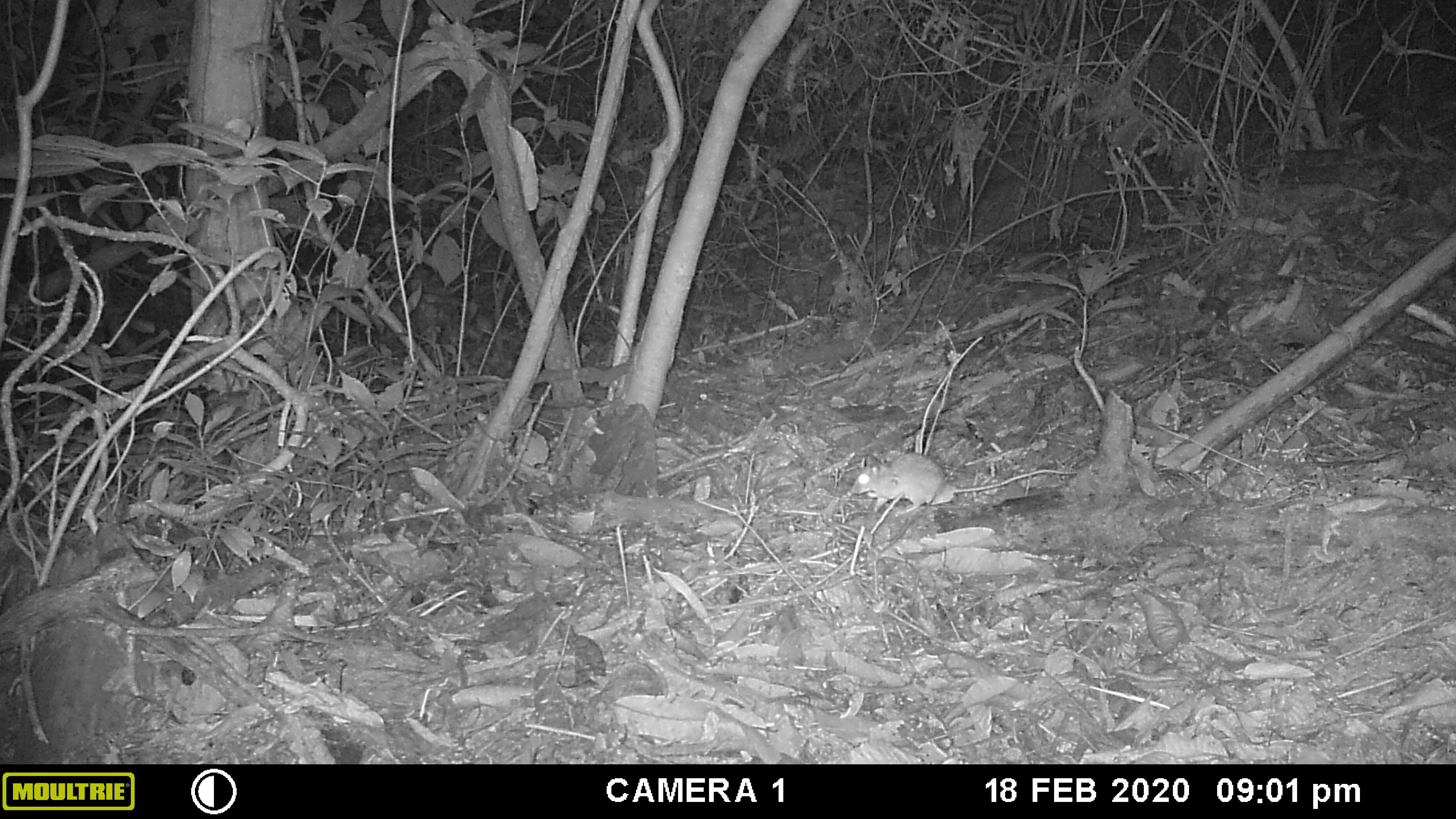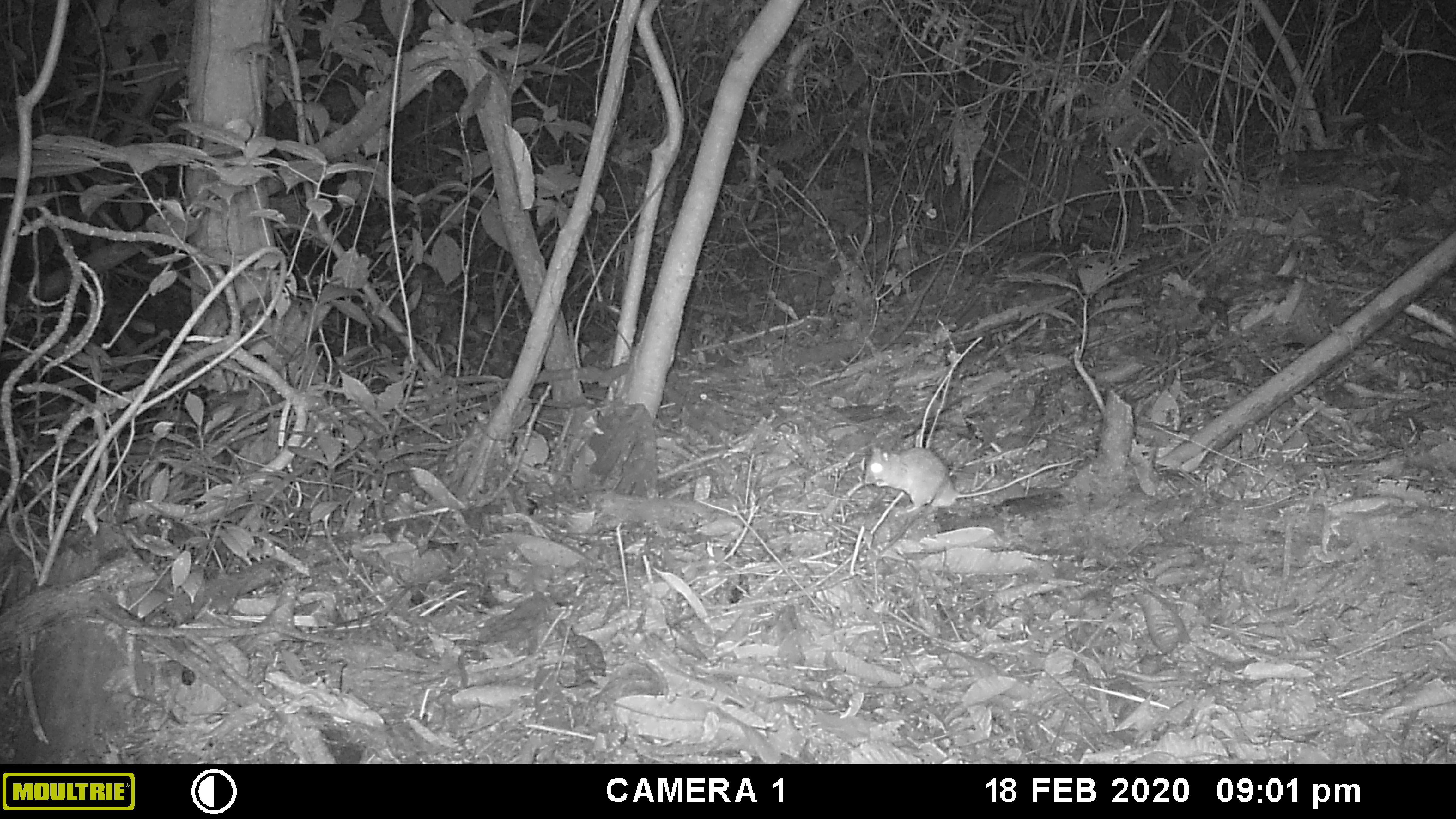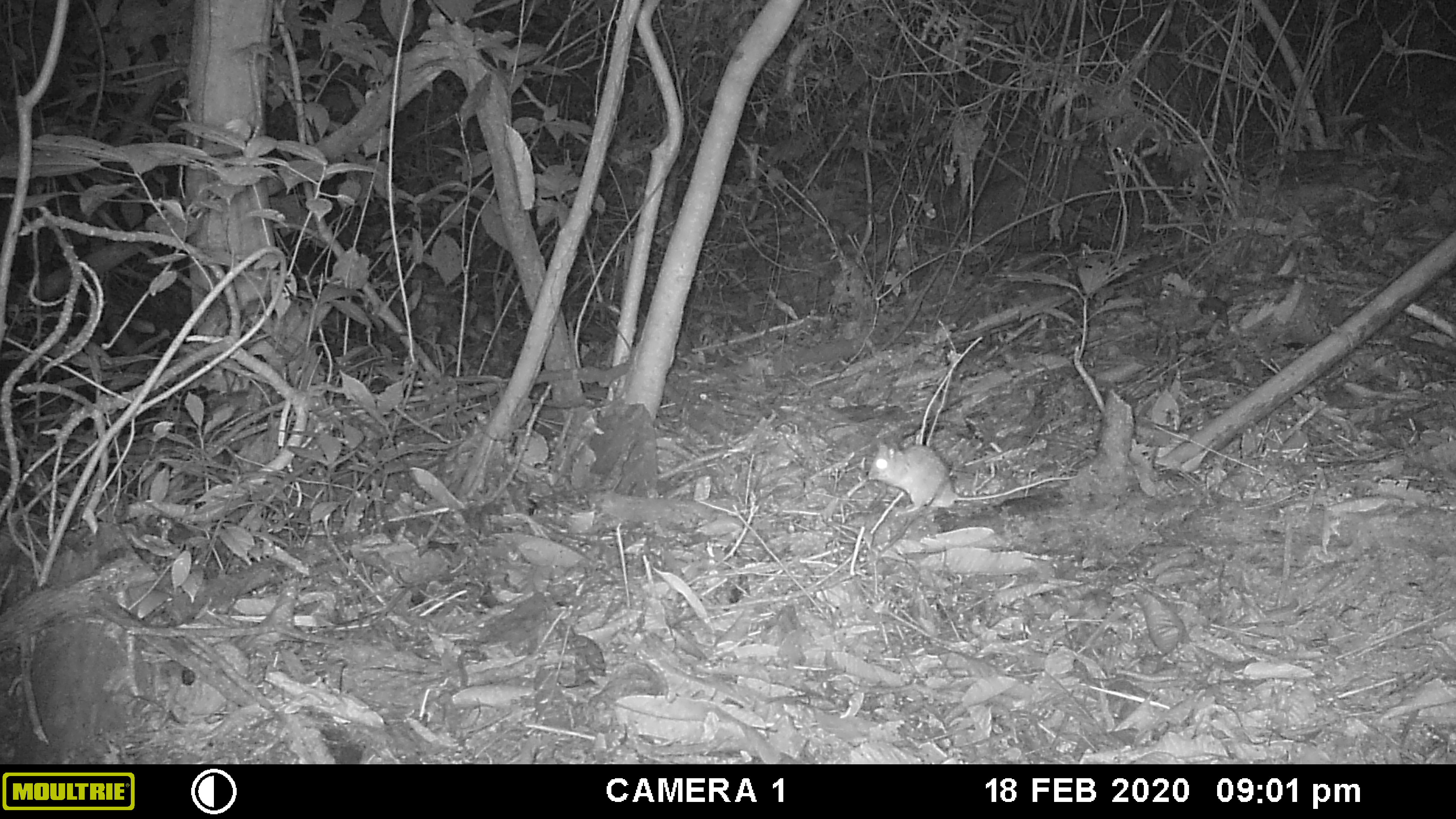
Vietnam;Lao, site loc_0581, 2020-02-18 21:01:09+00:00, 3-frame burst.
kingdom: Animalia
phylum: Chordata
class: Mammalia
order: Rodentia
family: Muridae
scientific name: Muridae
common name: old-world mice and rats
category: unidentified murid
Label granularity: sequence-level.